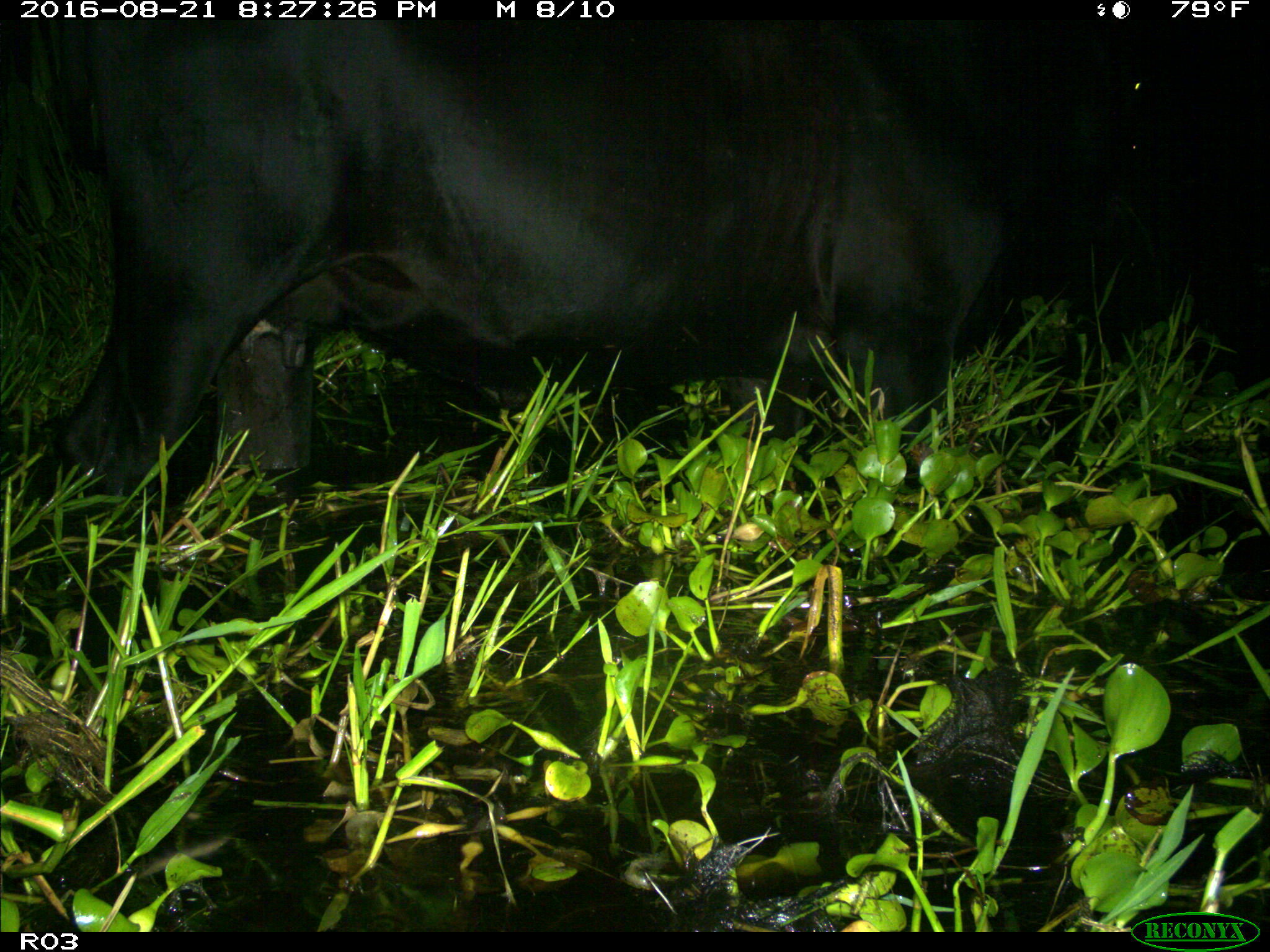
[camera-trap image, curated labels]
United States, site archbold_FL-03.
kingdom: Animalia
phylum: Chordata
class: Mammalia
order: Artiodactyla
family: Bovidae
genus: Bos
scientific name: Bos taurus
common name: domestic cow